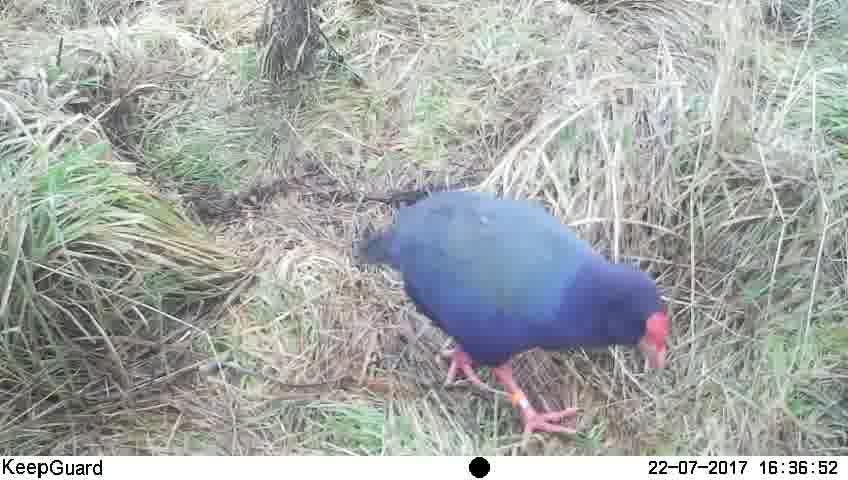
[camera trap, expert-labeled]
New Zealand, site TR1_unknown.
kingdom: Animalia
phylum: Chordata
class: Aves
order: Gruiformes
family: Rallidae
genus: Porphyrio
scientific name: Porphyrio mantelli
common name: takahe